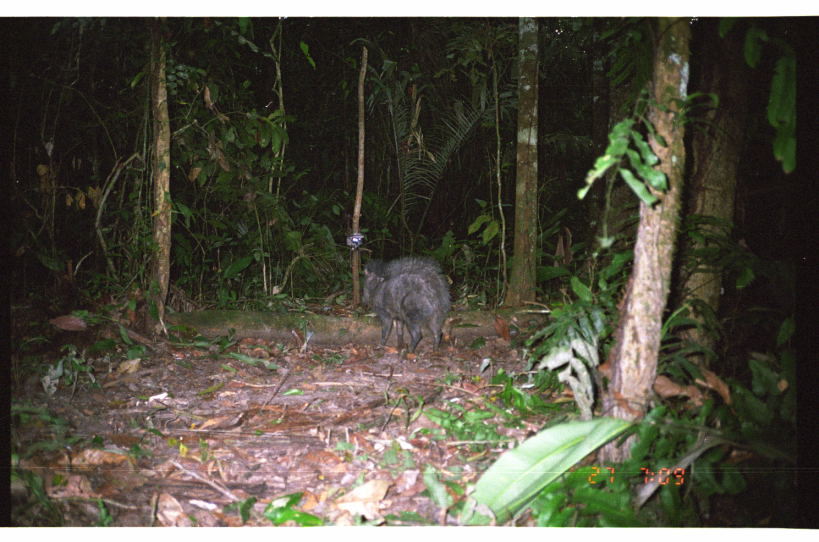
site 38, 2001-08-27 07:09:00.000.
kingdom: Animalia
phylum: Chordata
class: Mammalia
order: Artiodactyla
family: Tayassuidae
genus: Tayassu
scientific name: Tayassu pecari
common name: white-lipped peccary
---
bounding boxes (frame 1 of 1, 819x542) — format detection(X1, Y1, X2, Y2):
tayassu pecari: detection(359, 251, 456, 362)